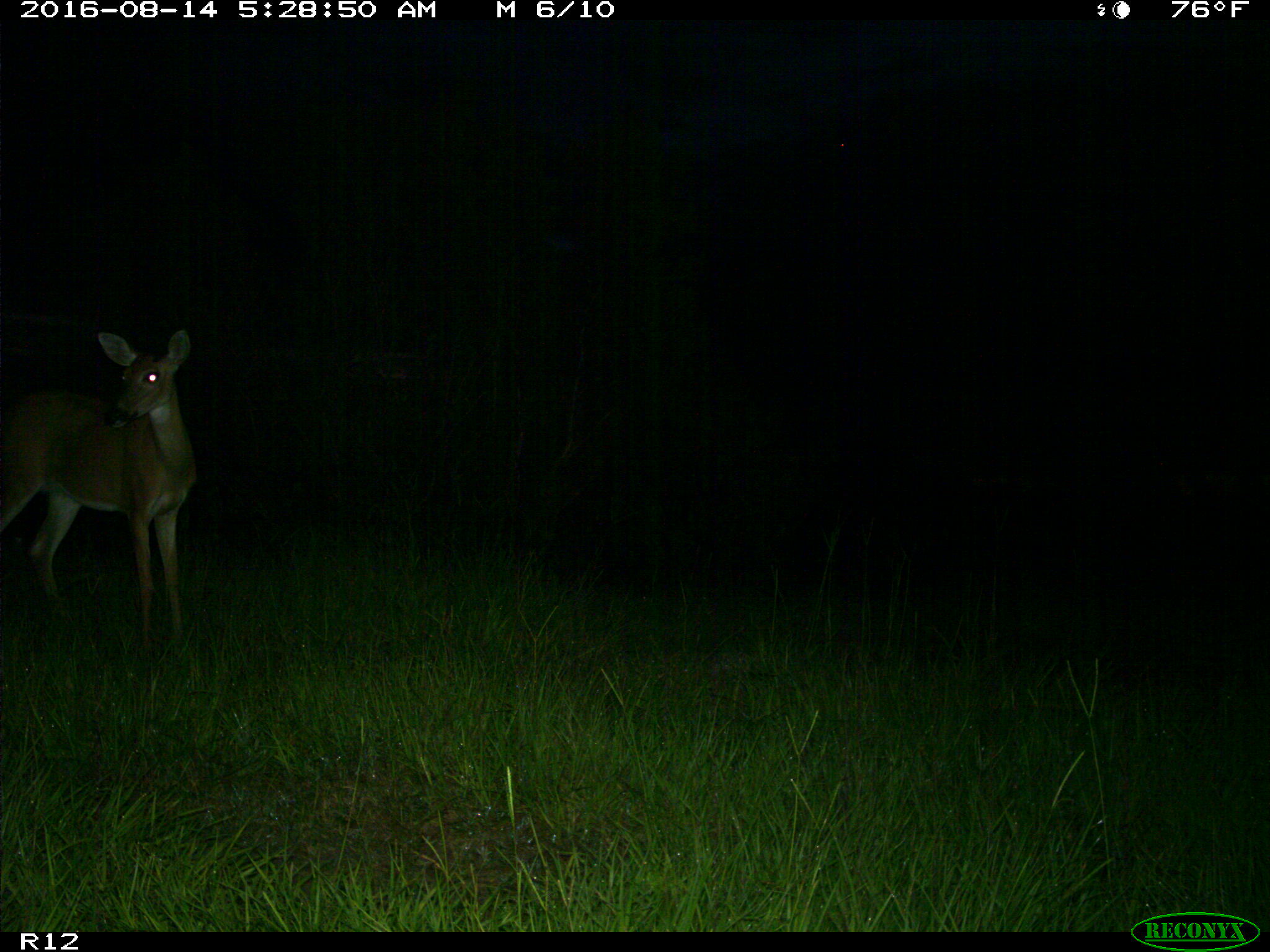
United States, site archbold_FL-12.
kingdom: Animalia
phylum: Chordata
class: Mammalia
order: Artiodactyla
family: Cervidae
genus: Odocoileus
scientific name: Odocoileus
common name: deer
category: unidentified deer